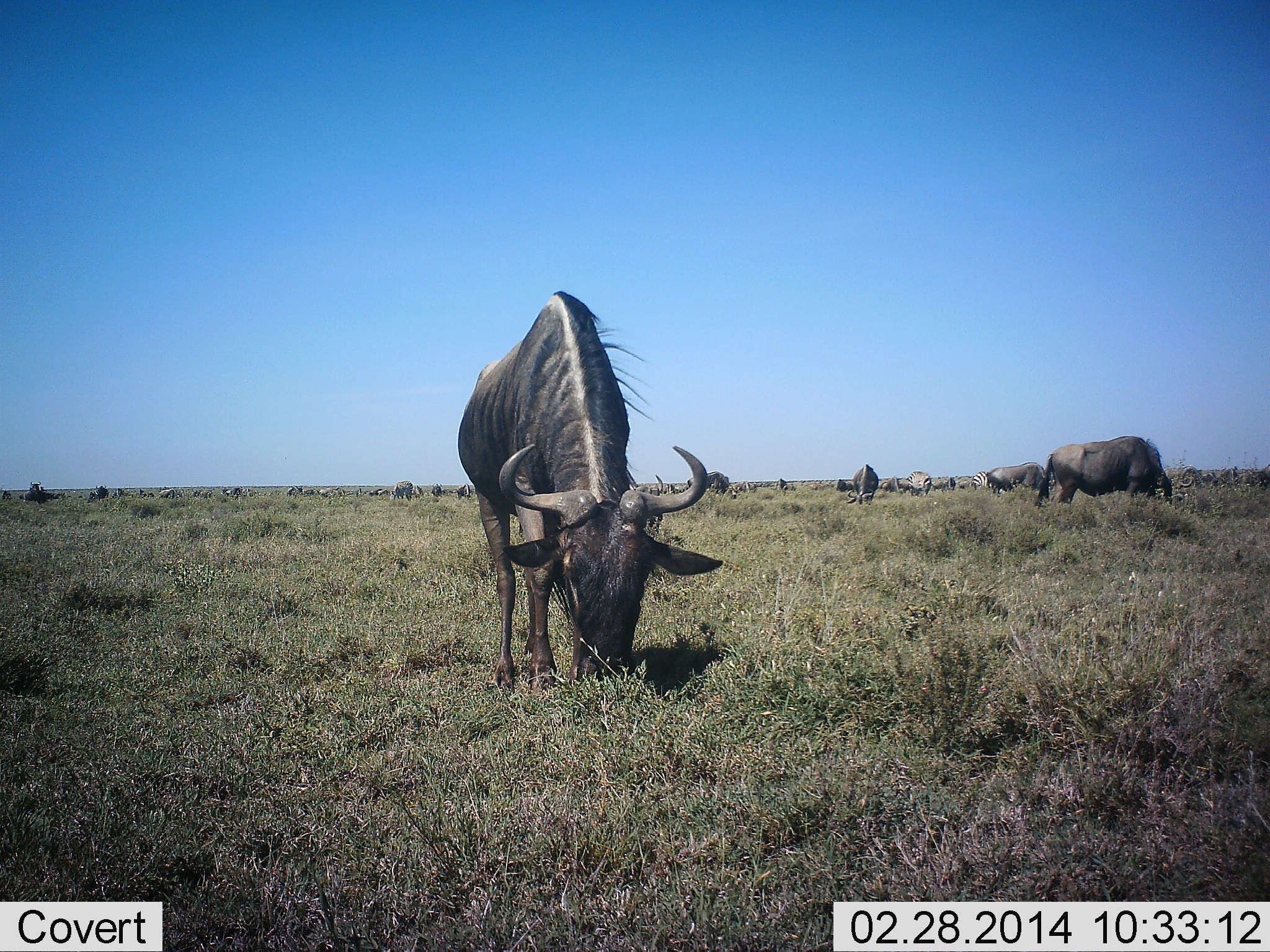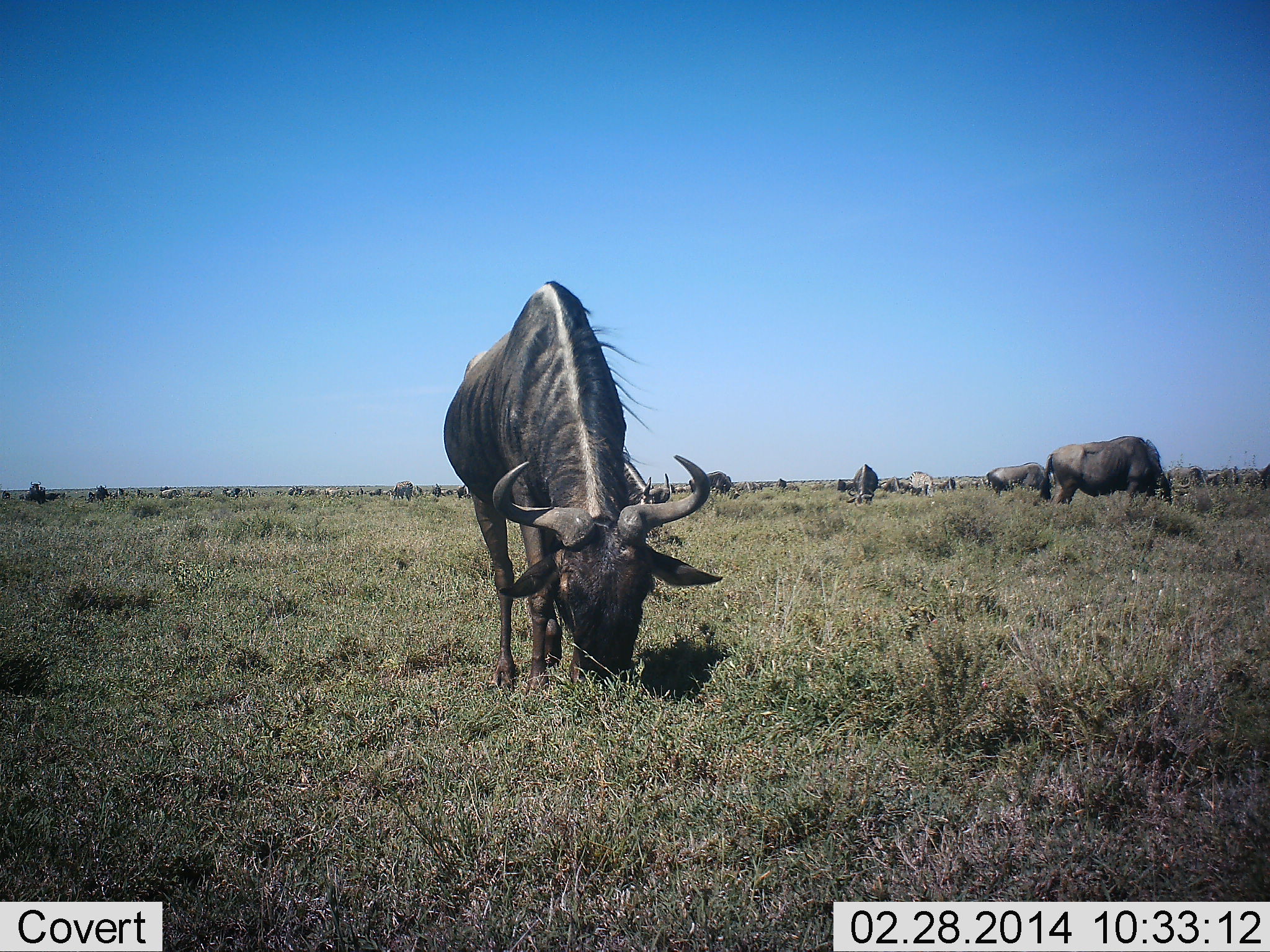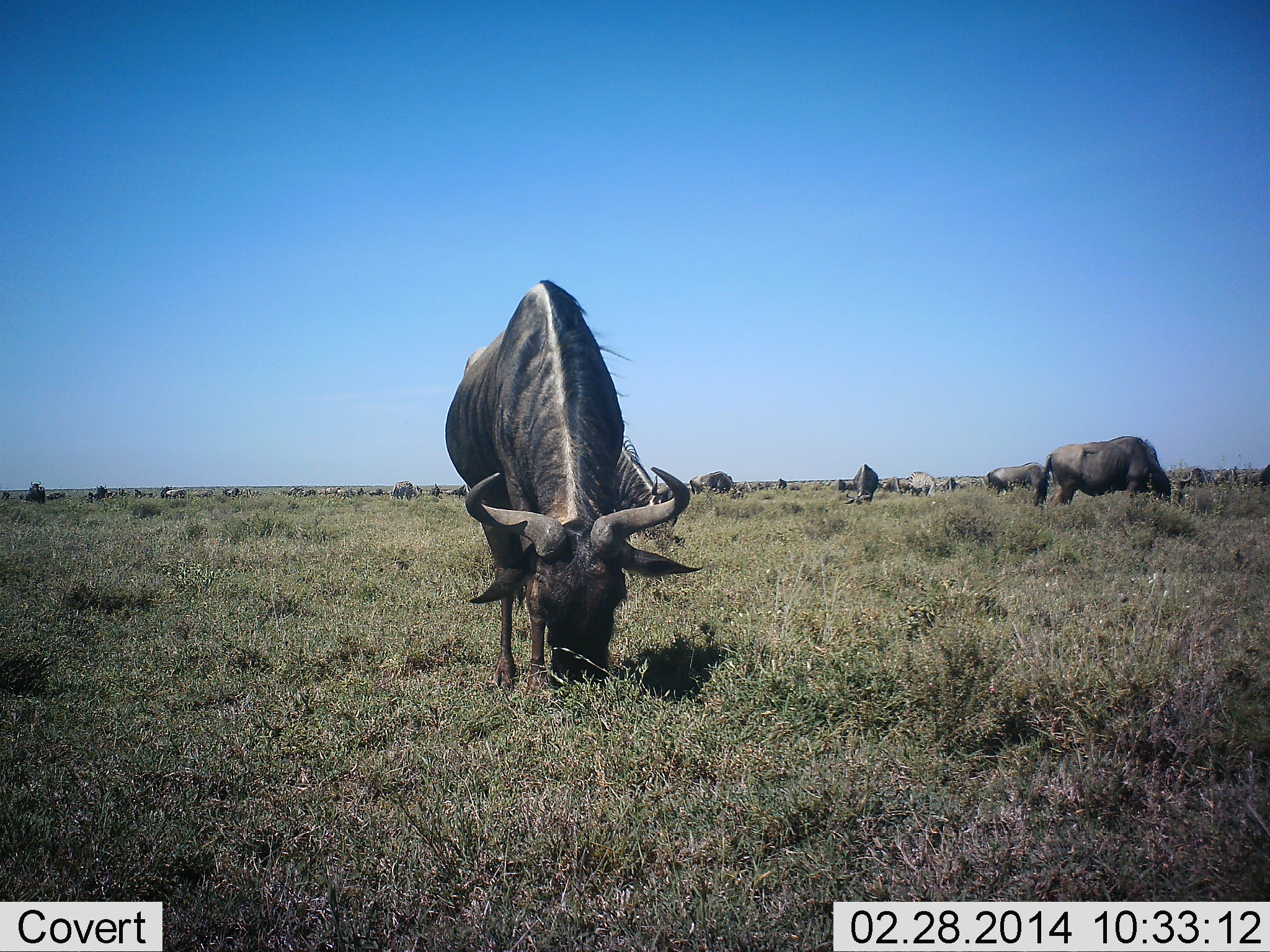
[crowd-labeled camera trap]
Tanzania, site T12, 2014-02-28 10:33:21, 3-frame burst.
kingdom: Animalia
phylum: Chordata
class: Mammalia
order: Artiodactyla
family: Bovidae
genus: Connochaetes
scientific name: Connochaetes taurinus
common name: blue wildebeest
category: wildebeest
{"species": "wildebeest (blue wildebeest) (Connochaetes taurinus)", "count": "11-50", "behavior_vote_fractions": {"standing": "23%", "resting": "15%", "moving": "23%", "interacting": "8%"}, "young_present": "0%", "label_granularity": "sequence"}